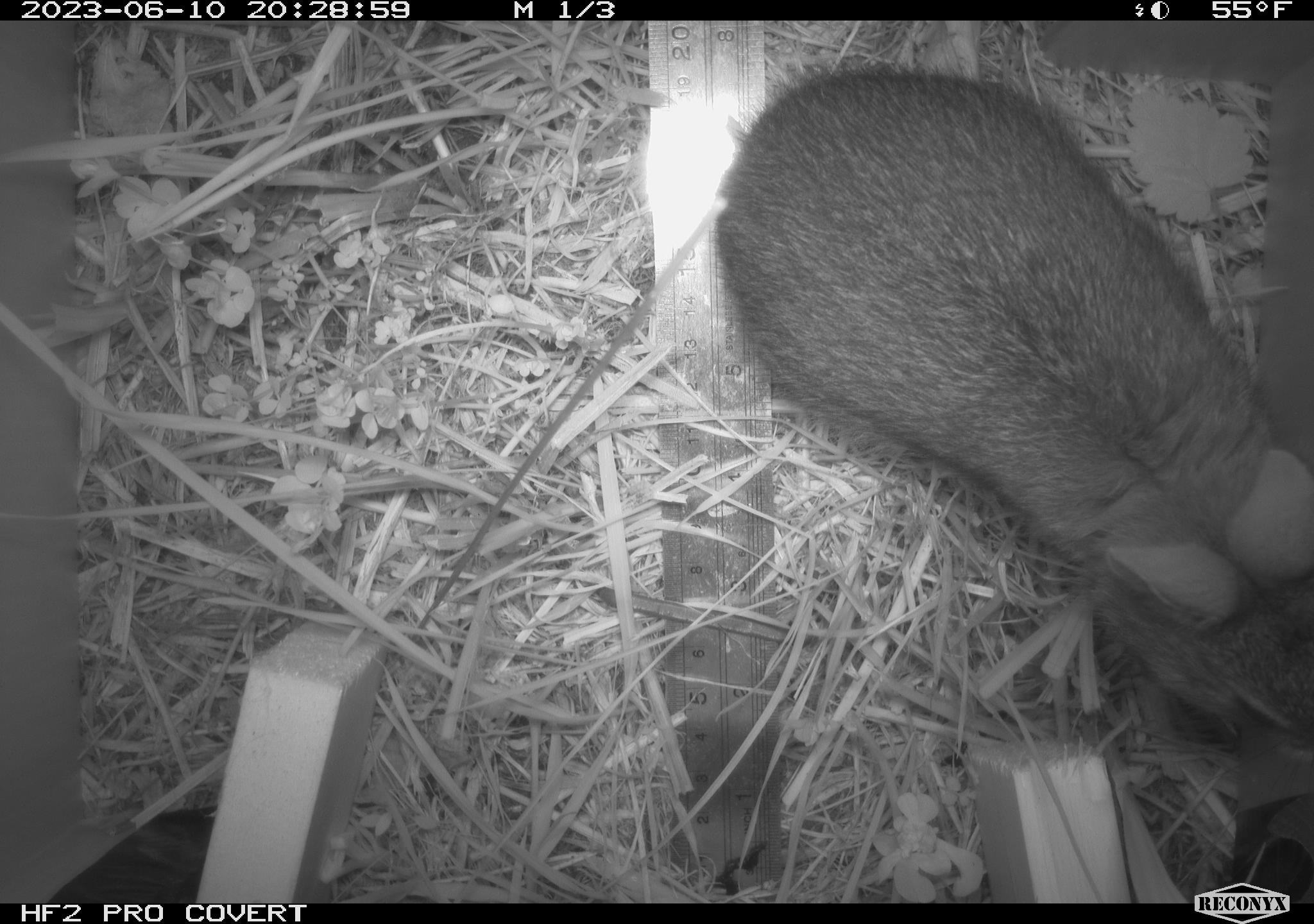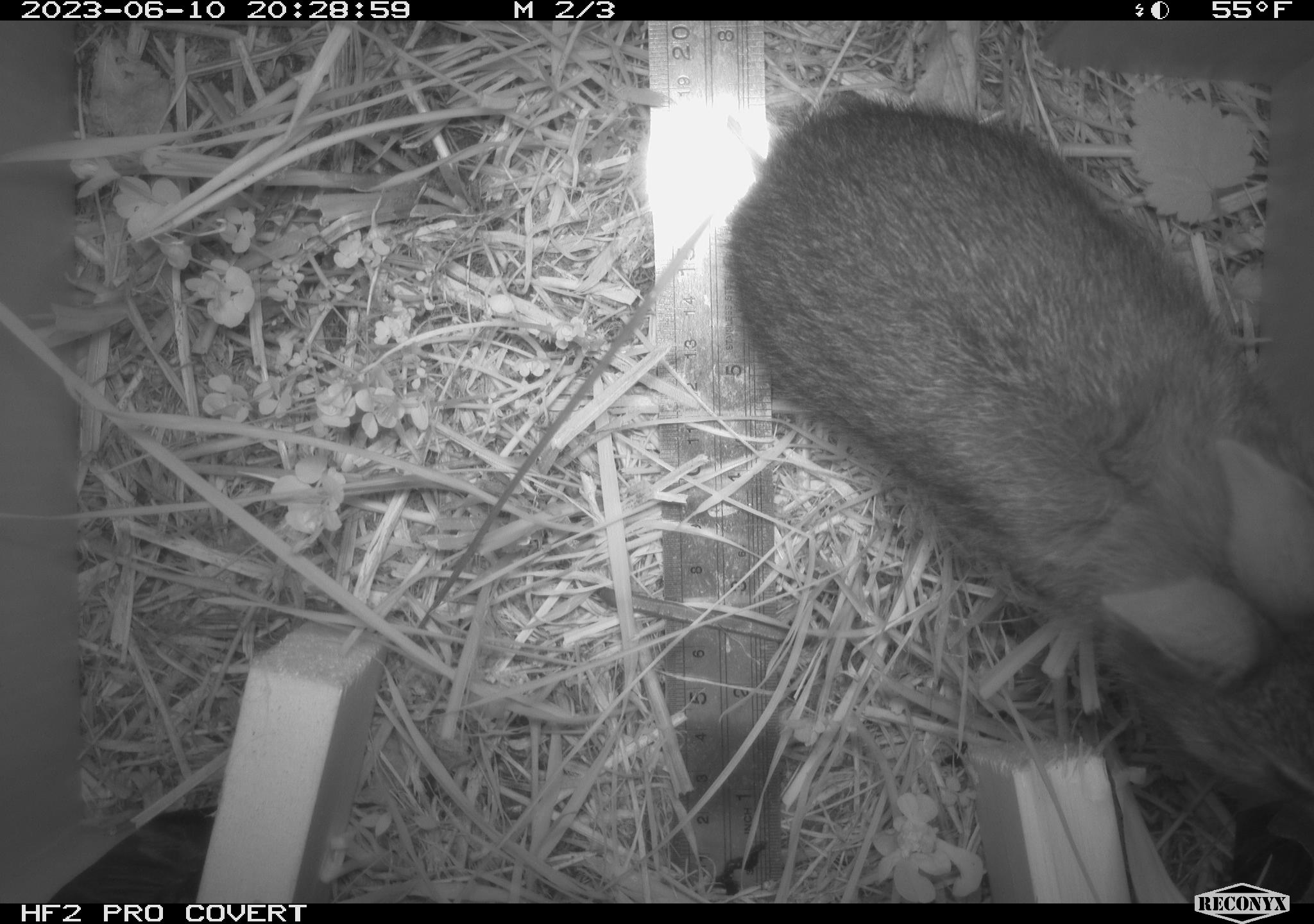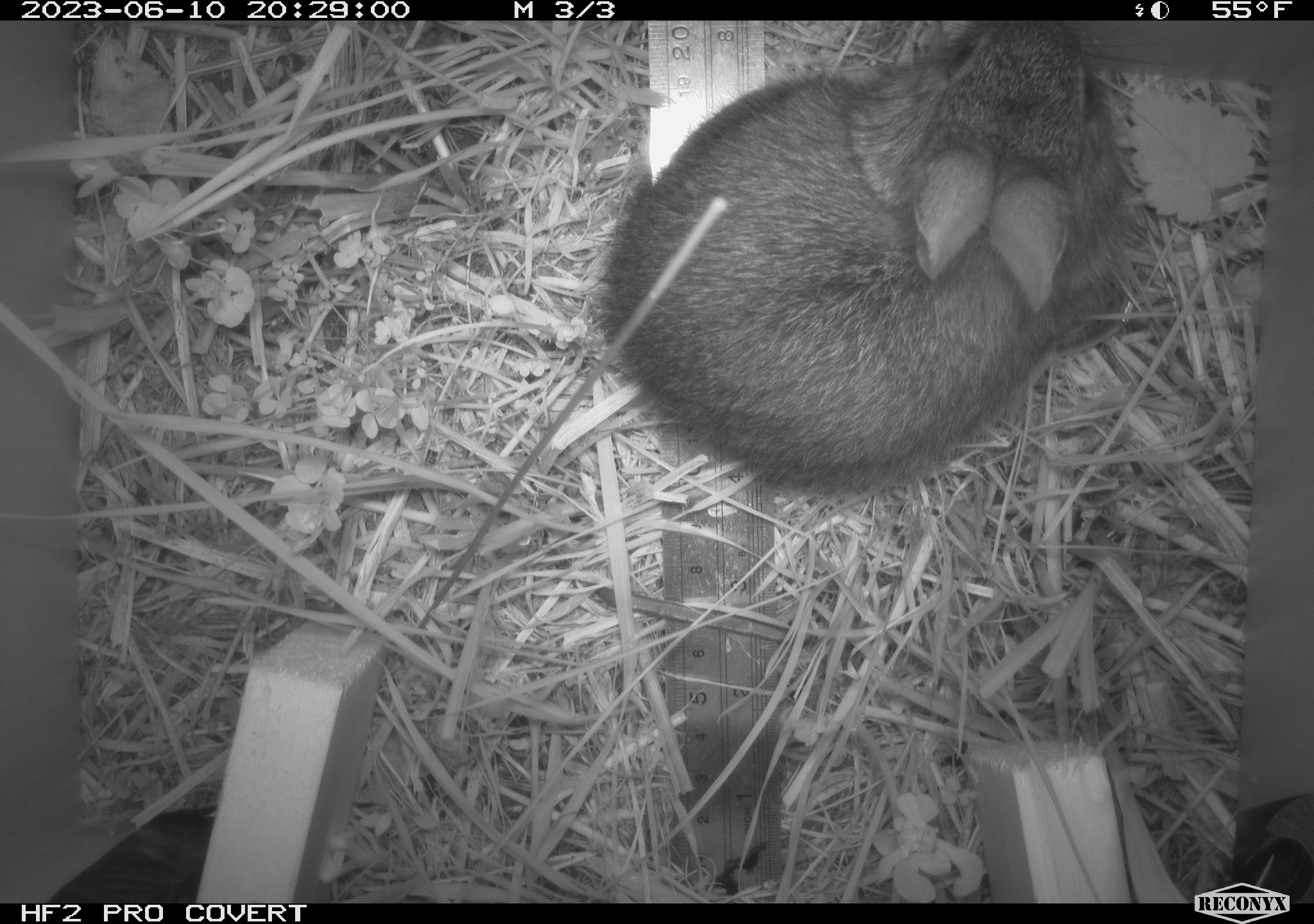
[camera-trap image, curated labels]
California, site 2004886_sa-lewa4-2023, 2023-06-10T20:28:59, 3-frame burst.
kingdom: Animalia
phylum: Chordata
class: Mammalia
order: Lagomorpha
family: Leporidae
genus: Sylvilagus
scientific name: Sylvilagus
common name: cottontail rabbits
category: sylvilagus species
Sylvilagus species (cottontail rabbits) (Sylvilagus).